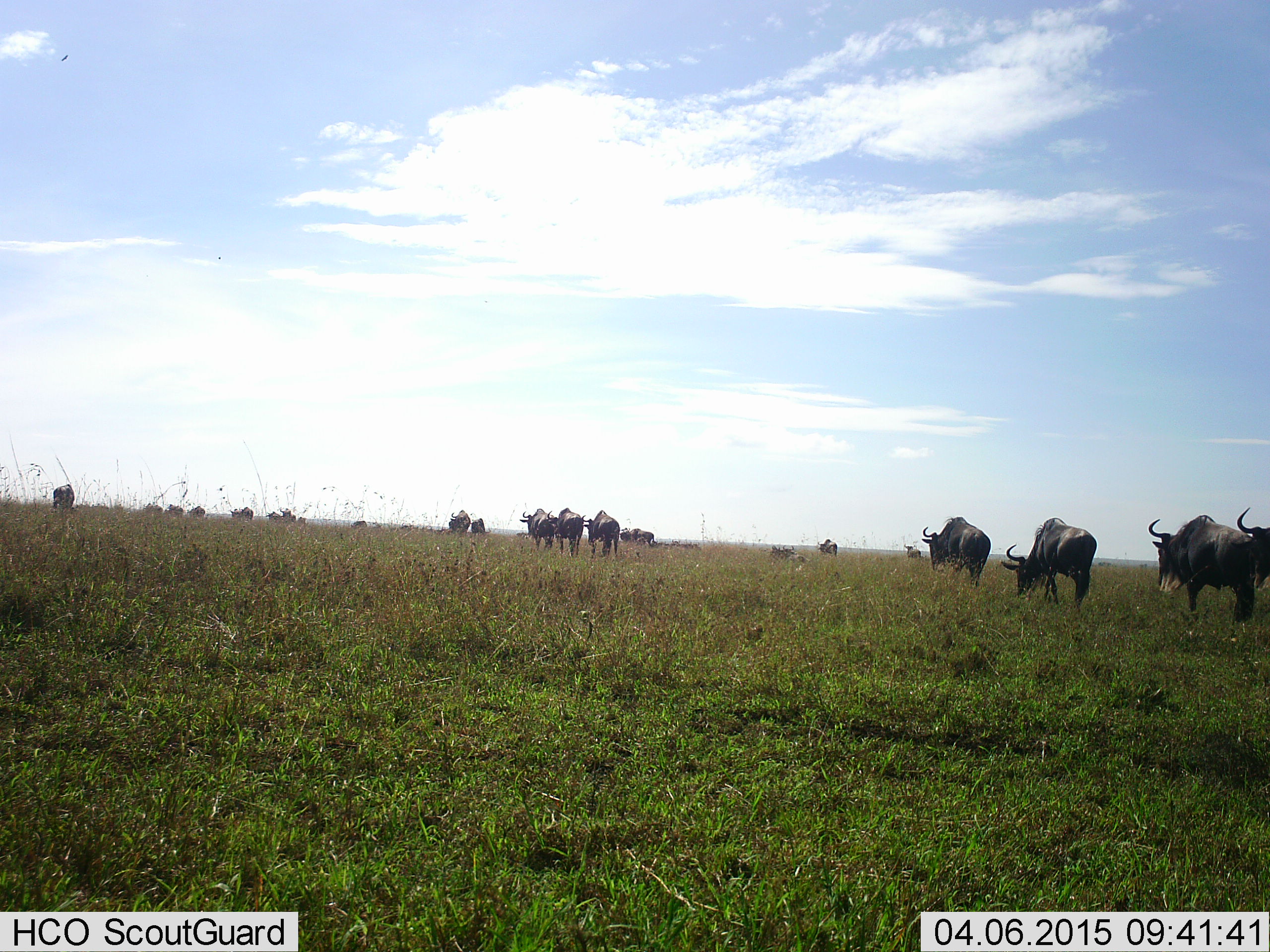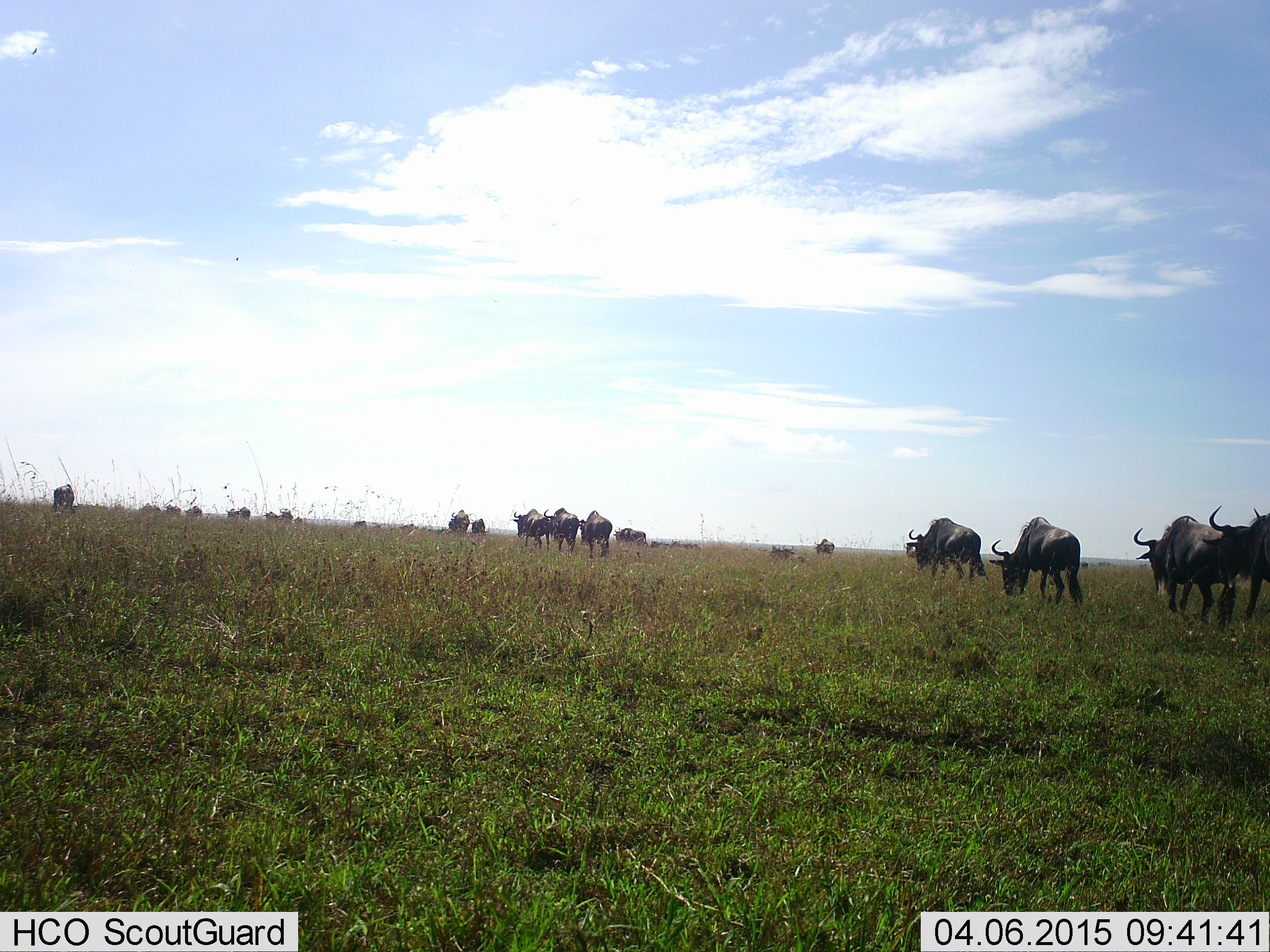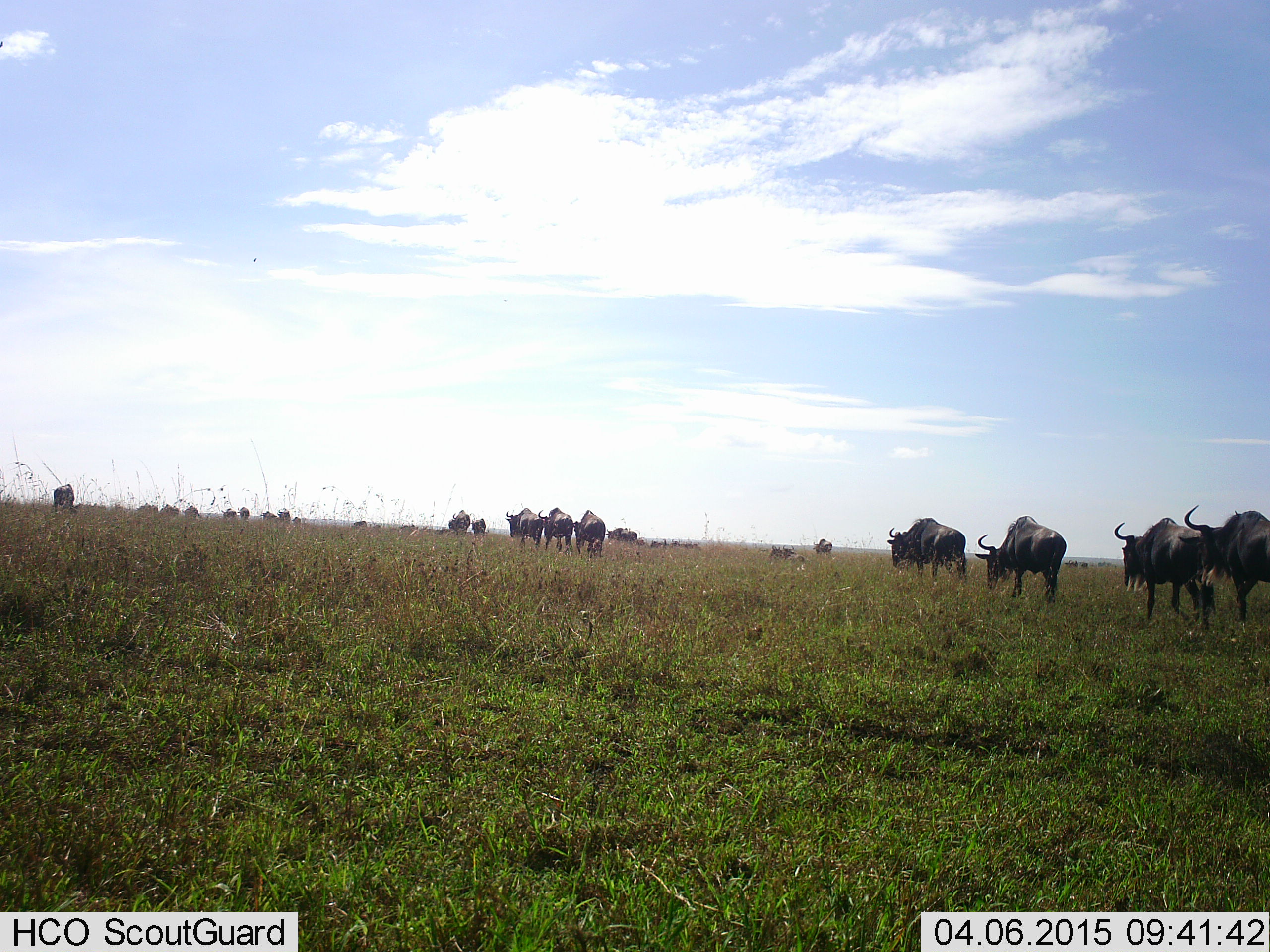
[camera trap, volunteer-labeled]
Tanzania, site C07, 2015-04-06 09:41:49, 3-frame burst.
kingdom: Animalia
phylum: Chordata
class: Mammalia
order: Artiodactyla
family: Bovidae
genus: Connochaetes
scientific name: Connochaetes taurinus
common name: blue wildebeest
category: wildebeest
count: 11-50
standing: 30%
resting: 20%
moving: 90%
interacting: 0%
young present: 0%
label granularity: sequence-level